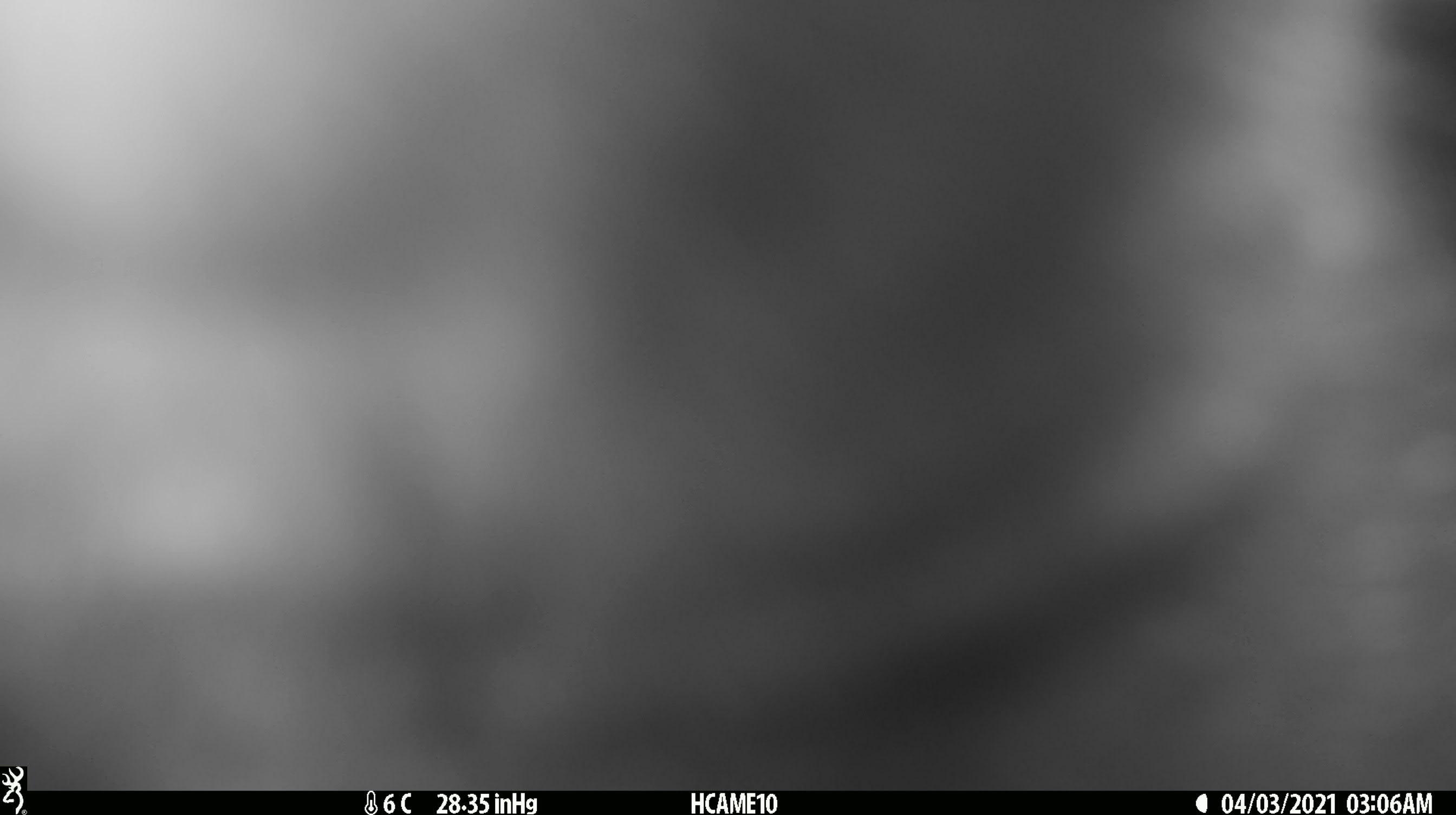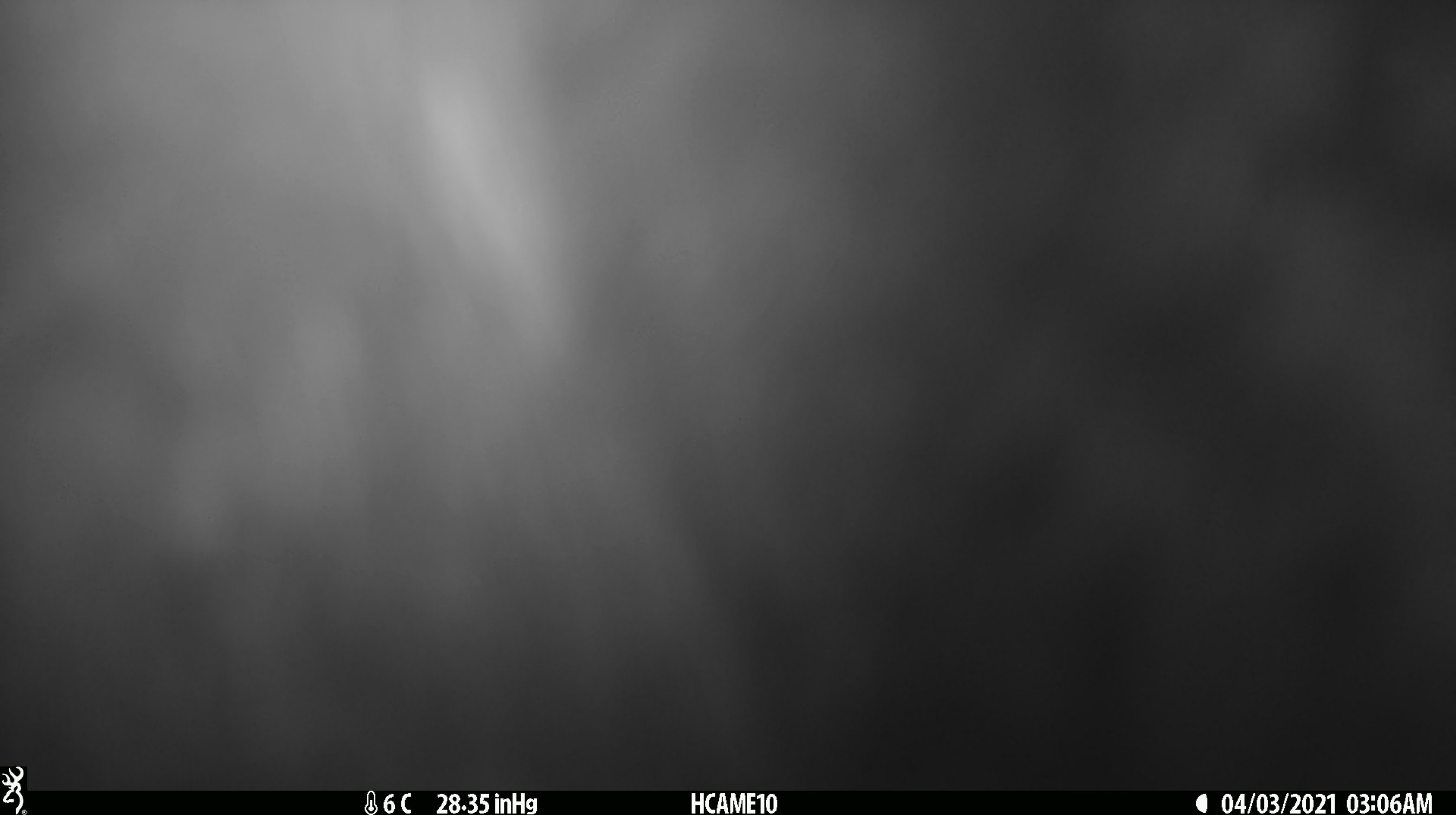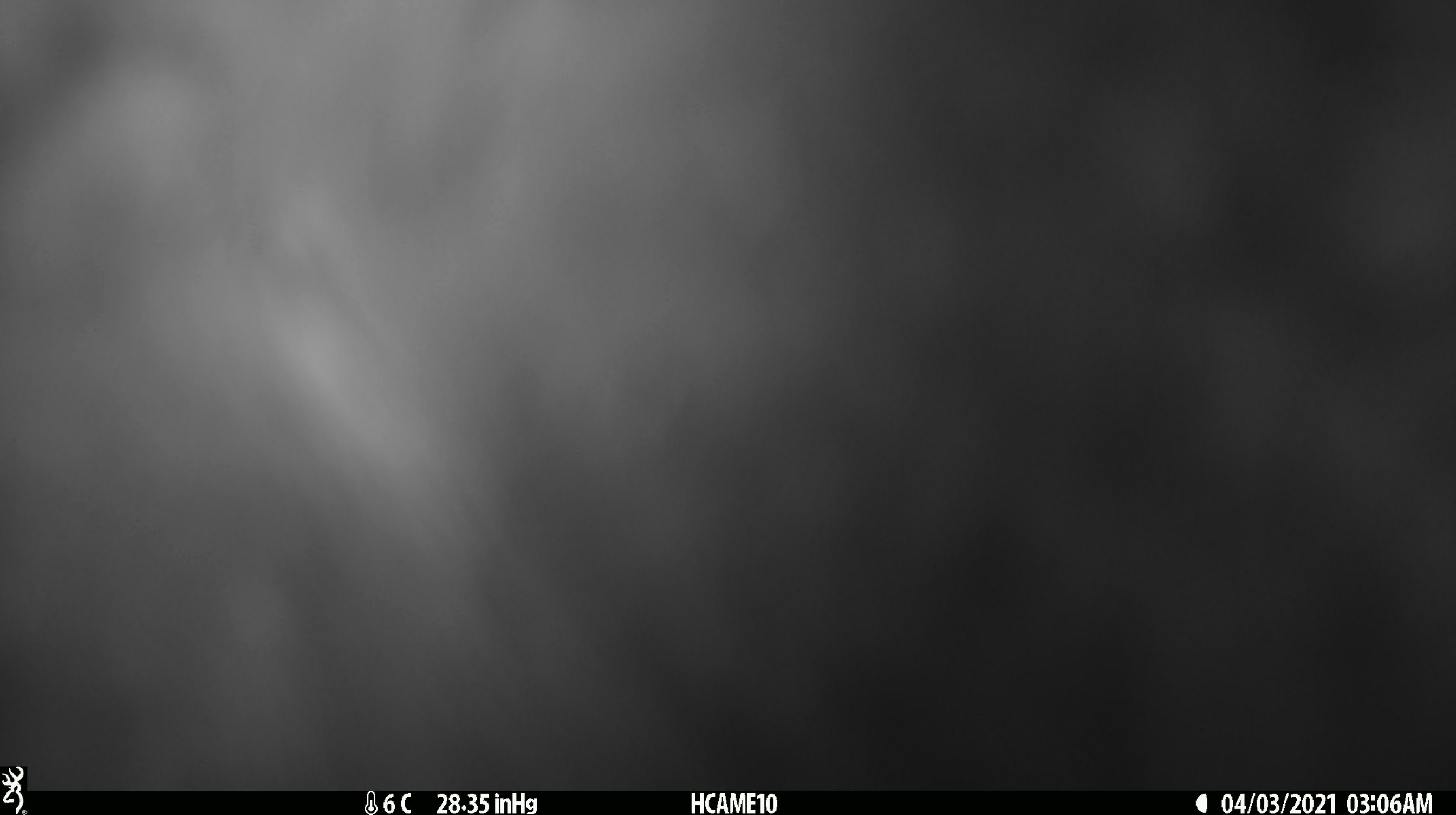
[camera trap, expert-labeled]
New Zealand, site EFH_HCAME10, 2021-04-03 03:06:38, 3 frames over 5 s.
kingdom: Animalia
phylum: Chordata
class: Mammalia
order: Diprotodontia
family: Phalangeridae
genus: Trichosurus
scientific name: Trichosurus vulpecula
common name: common brushtail possum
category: possum